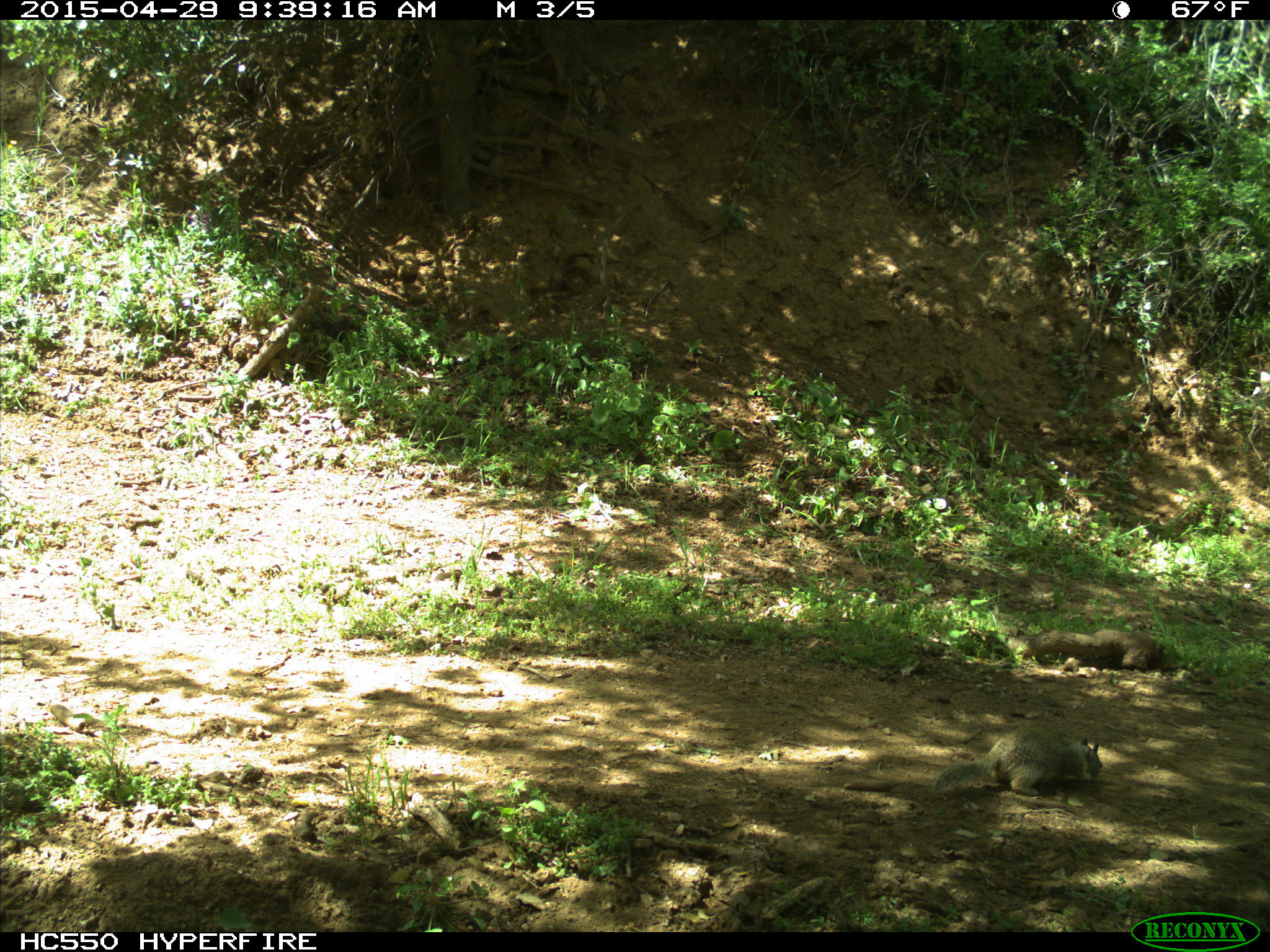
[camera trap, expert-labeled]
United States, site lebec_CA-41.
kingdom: Animalia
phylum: Chordata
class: Mammalia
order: Rodentia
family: Sciuridae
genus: Otospermophilus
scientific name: Otospermophilus beecheyi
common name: california ground squirrel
Otospermophilus beecheyi (california ground squirrel).